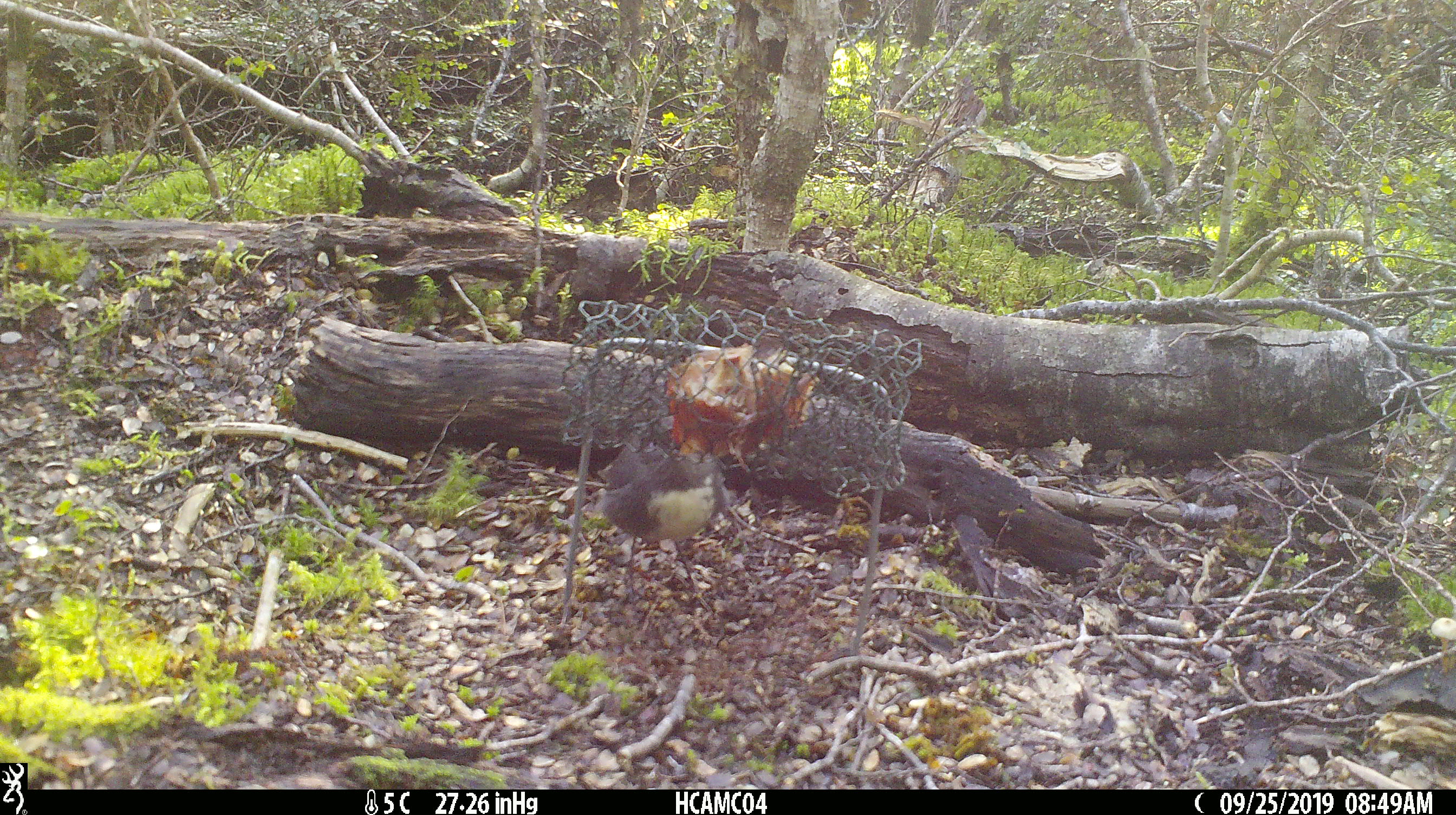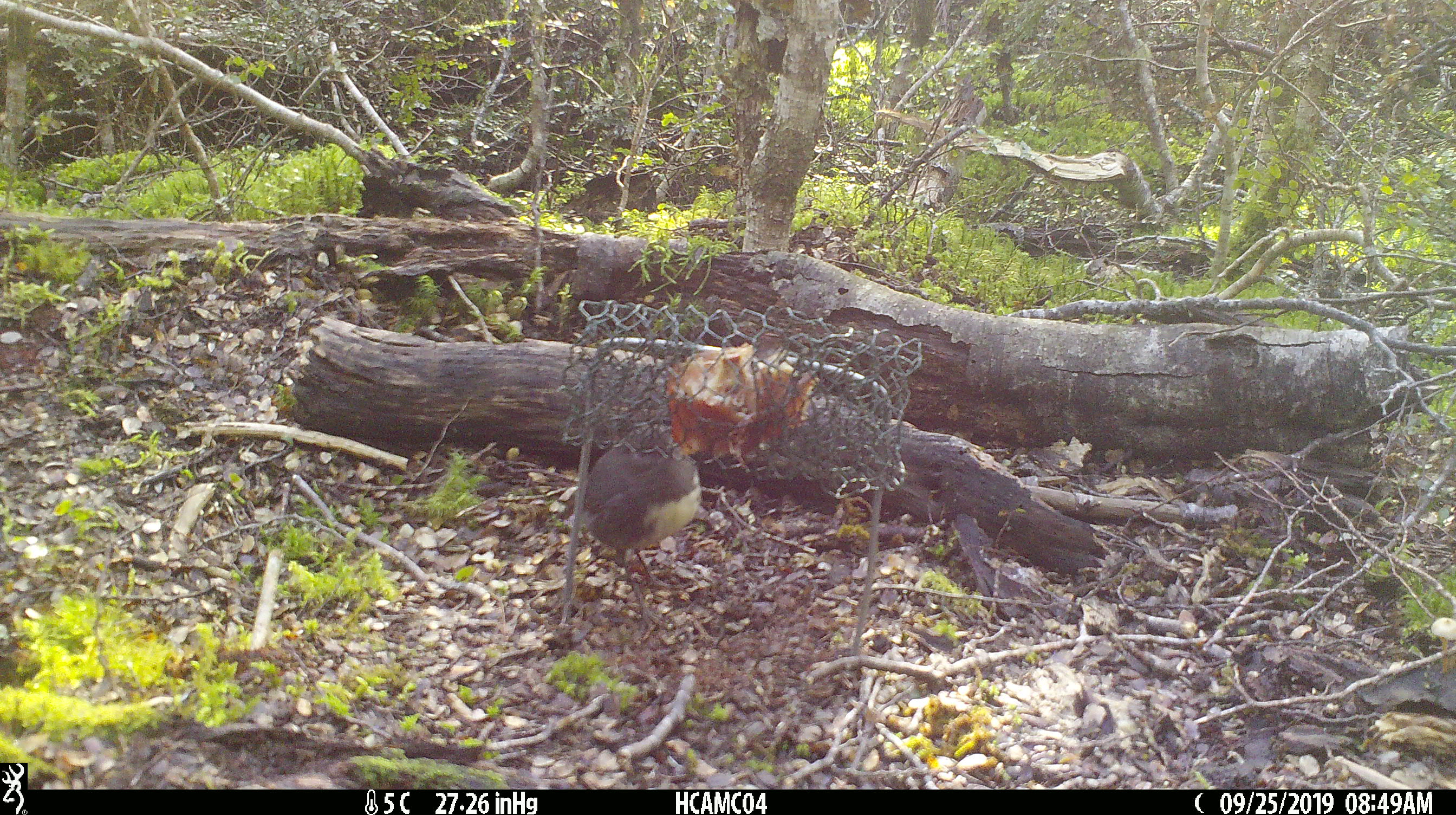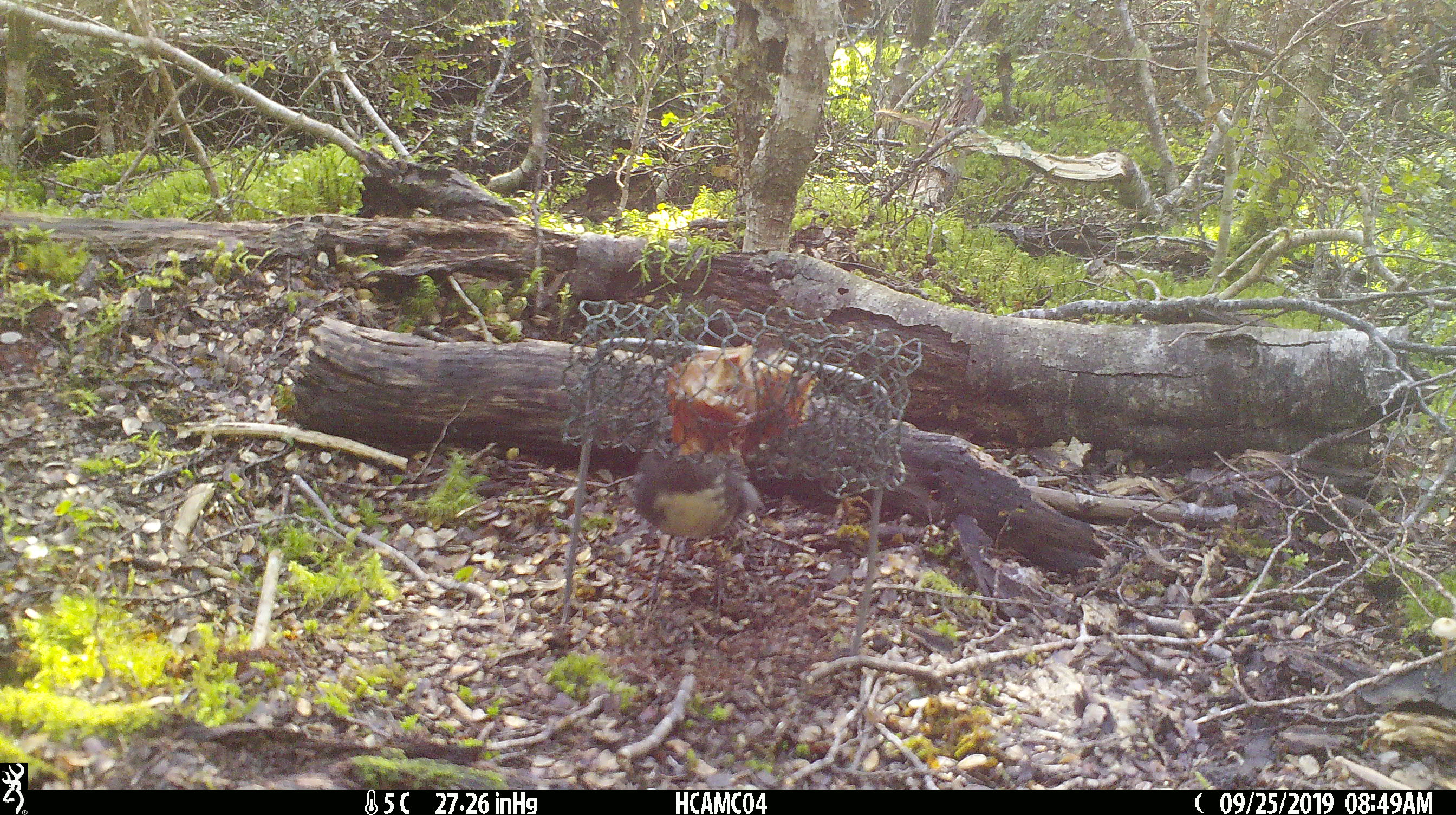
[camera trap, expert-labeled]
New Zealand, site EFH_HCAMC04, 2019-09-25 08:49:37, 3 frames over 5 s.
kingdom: Animalia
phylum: Chordata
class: Aves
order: Passeriformes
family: Petroicidae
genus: Petroica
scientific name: Petroica australis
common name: new zealand robin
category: robin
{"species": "robin (new zealand robin) (Petroica australis)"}